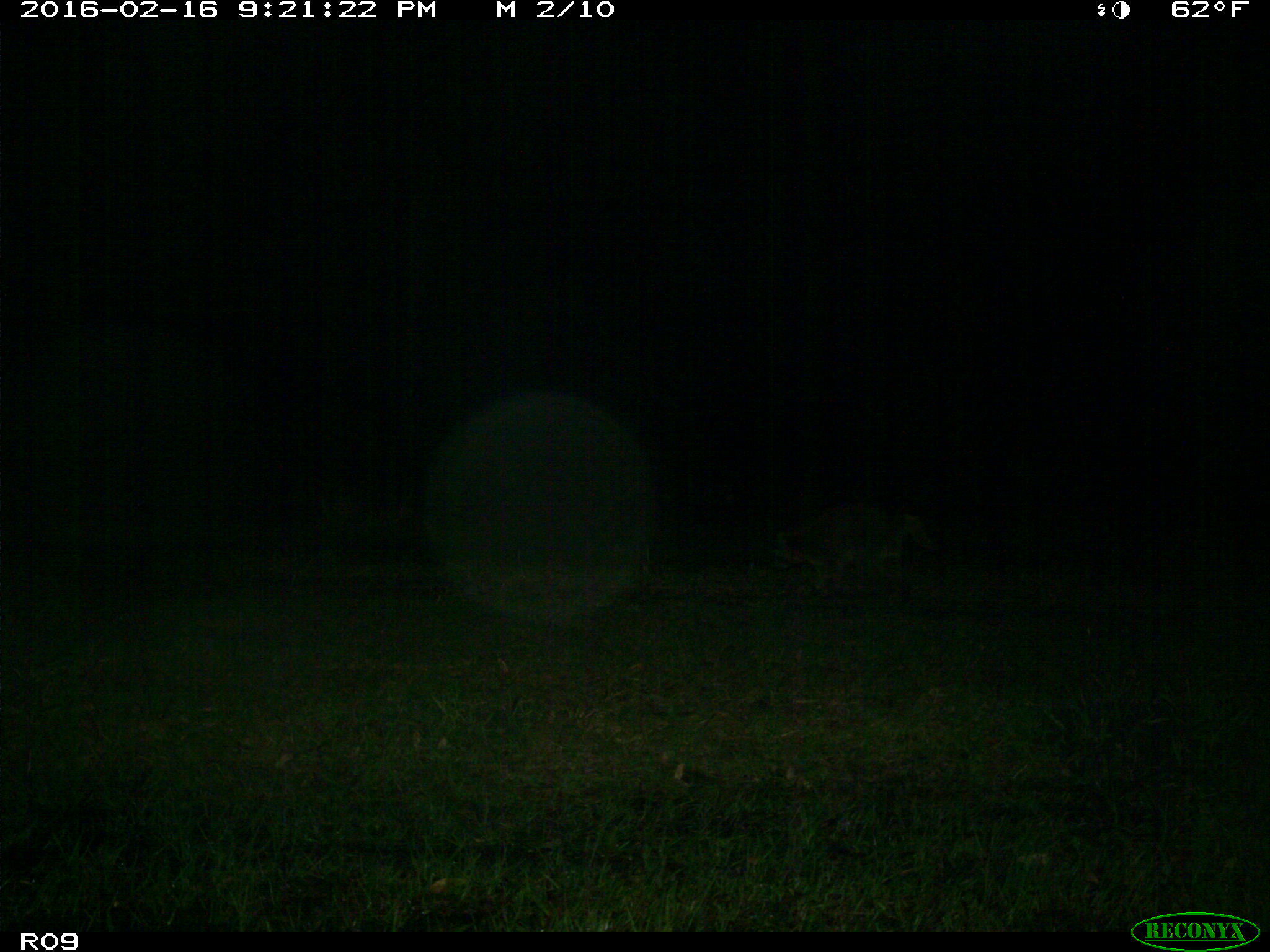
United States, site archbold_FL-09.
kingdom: Animalia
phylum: Chordata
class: Mammalia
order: Carnivora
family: Procyonidae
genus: Procyon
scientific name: Procyon lotor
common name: common raccoon